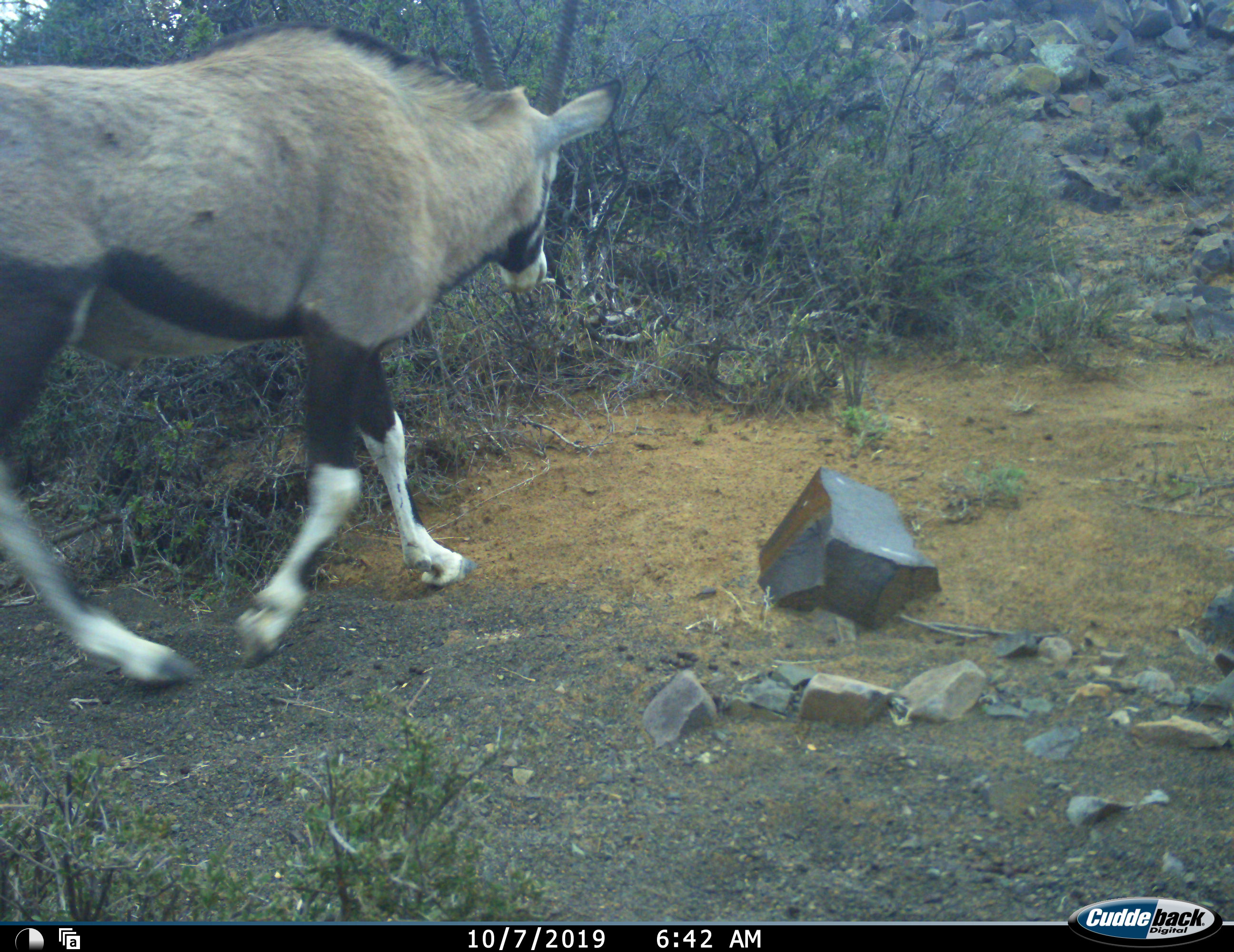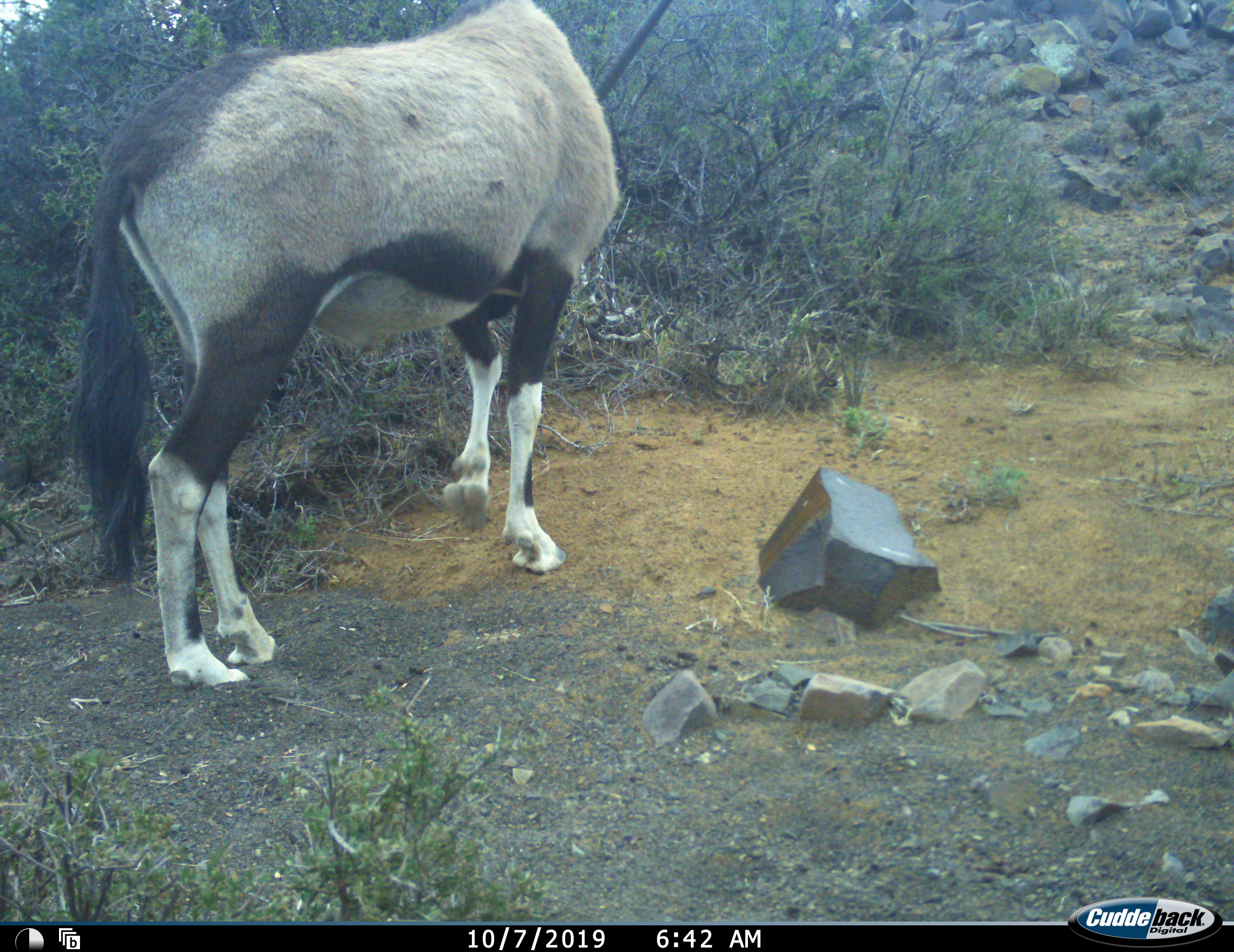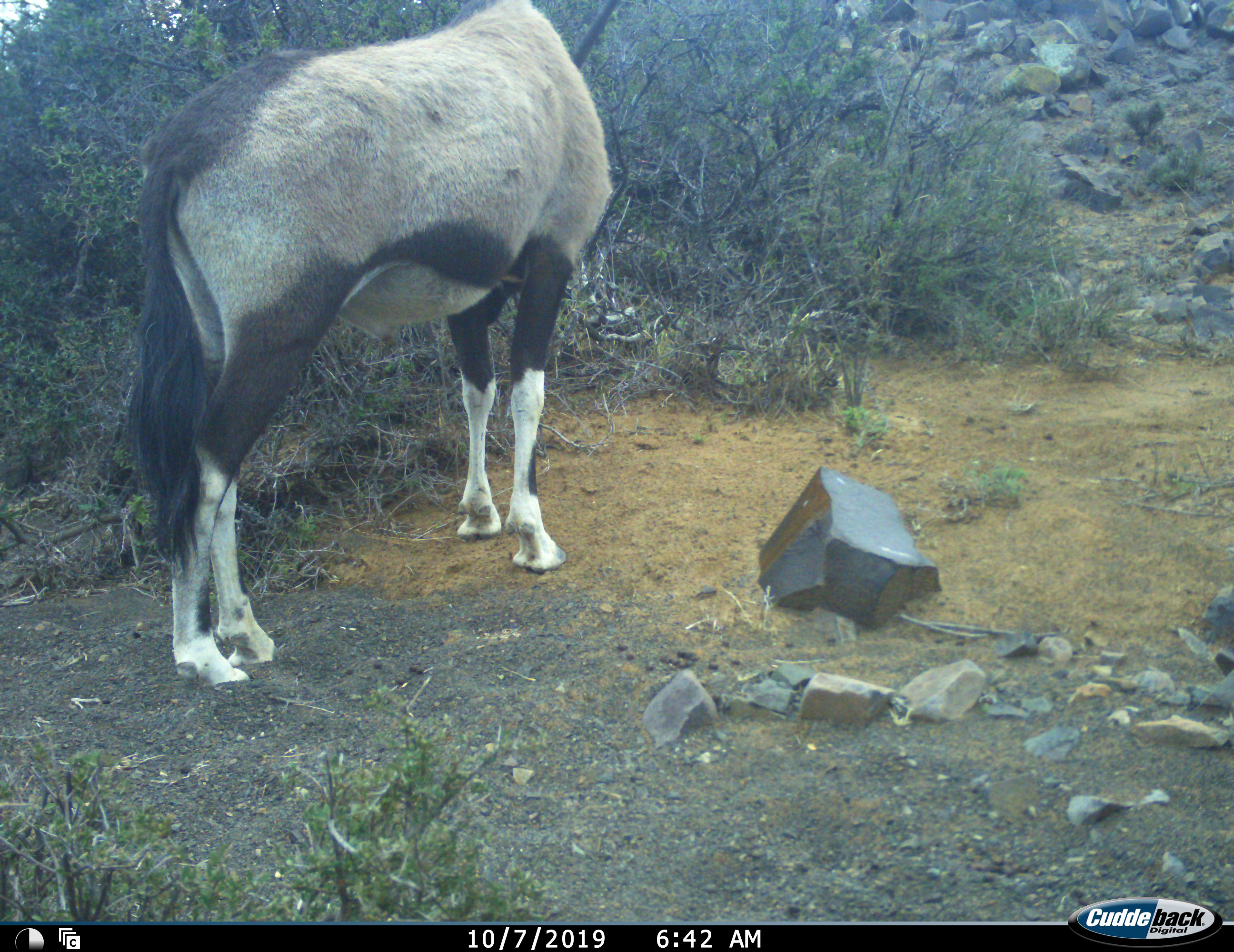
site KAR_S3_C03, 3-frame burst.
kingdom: Animalia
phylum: Chordata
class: Mammalia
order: Artiodactyla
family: Bovidae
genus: Oryx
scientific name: Oryx gazella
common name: gemsbok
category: oryx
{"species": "oryx (gemsbok) (Oryx gazella)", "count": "1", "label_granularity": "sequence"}